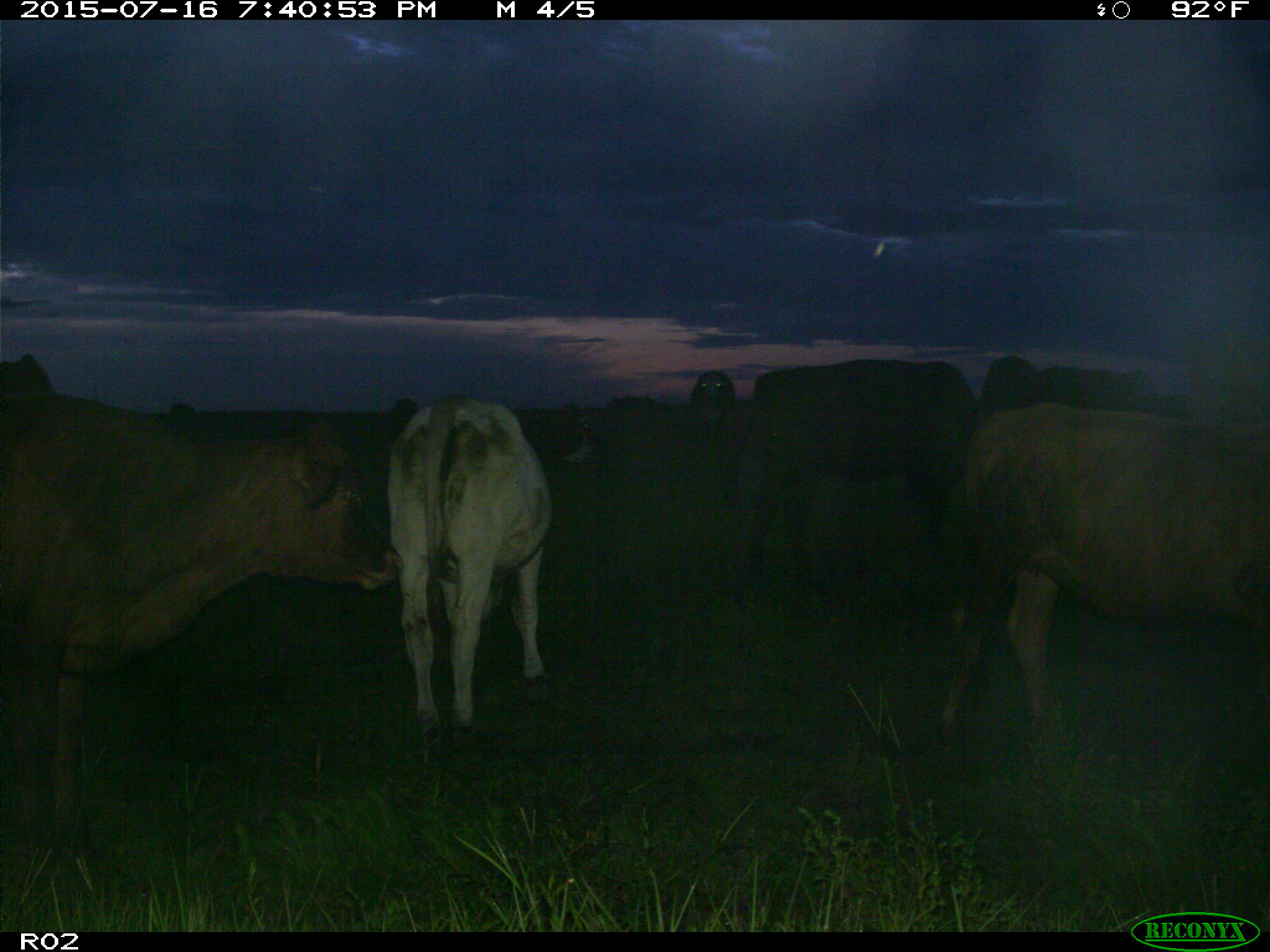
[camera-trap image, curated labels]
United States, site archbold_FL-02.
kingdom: Animalia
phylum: Chordata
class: Mammalia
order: Artiodactyla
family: Bovidae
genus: Bos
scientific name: Bos taurus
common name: domestic cow